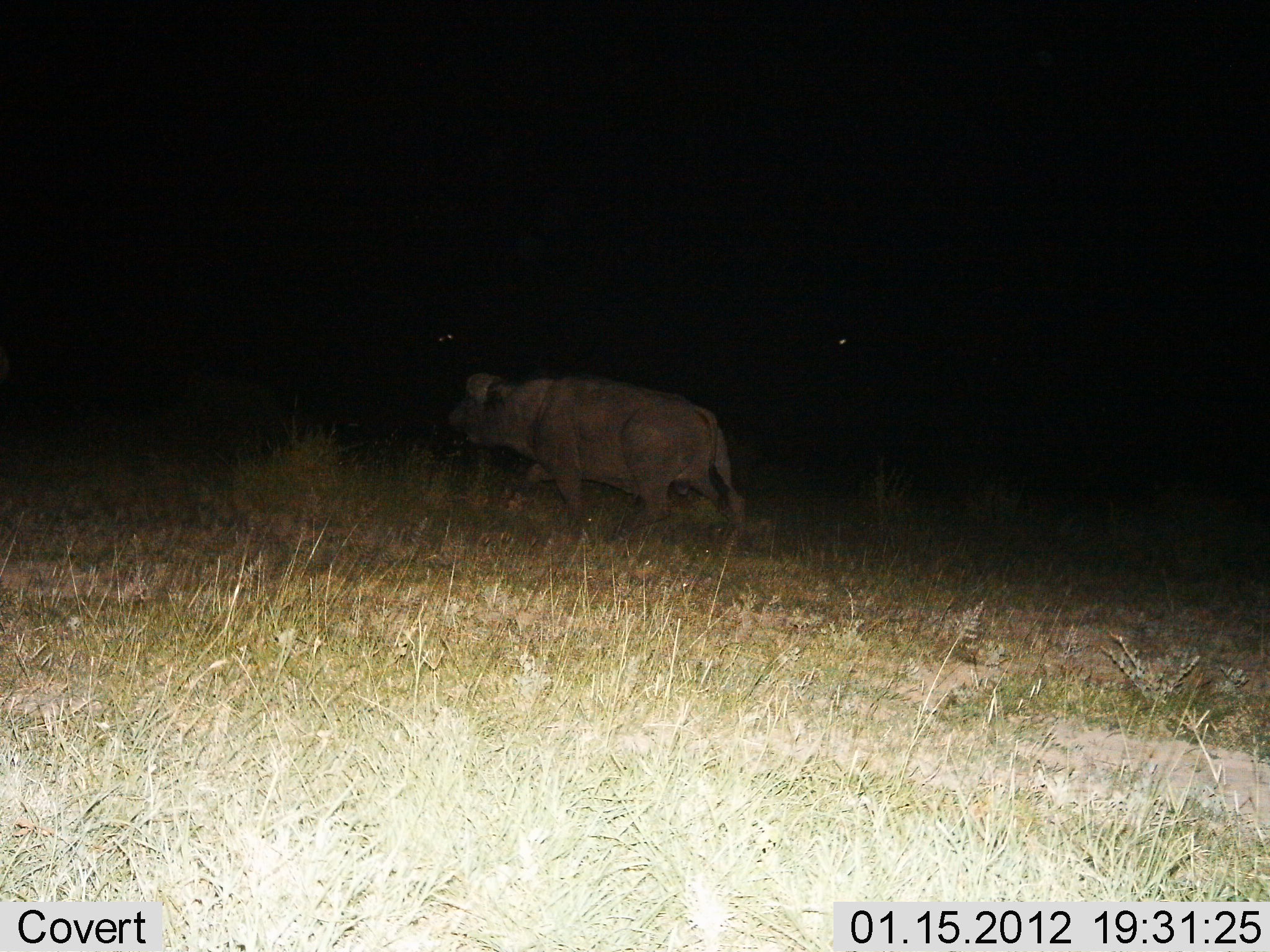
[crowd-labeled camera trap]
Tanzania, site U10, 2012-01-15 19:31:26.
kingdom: Animalia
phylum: Chordata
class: Mammalia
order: Artiodactyla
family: Bovidae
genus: Syncerus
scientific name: Syncerus caffer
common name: cape buffalo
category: buffalo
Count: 1.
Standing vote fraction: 15%.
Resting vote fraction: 0%.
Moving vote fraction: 85%.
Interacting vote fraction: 0%.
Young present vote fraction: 0%.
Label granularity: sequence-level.